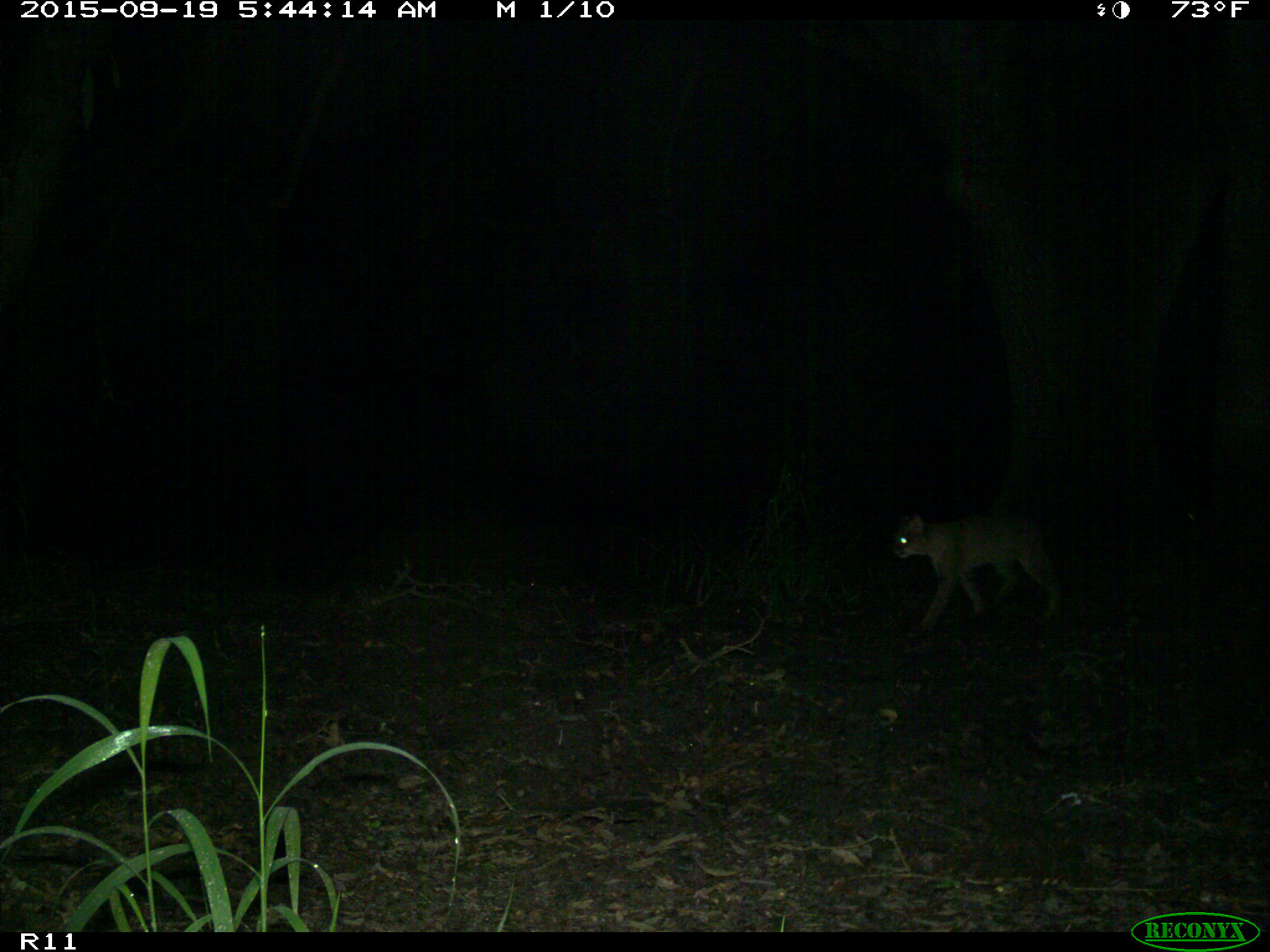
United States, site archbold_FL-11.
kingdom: Animalia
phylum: Chordata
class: Mammalia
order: Carnivora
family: Felidae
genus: Lynx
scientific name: Lynx rufus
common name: bobcat